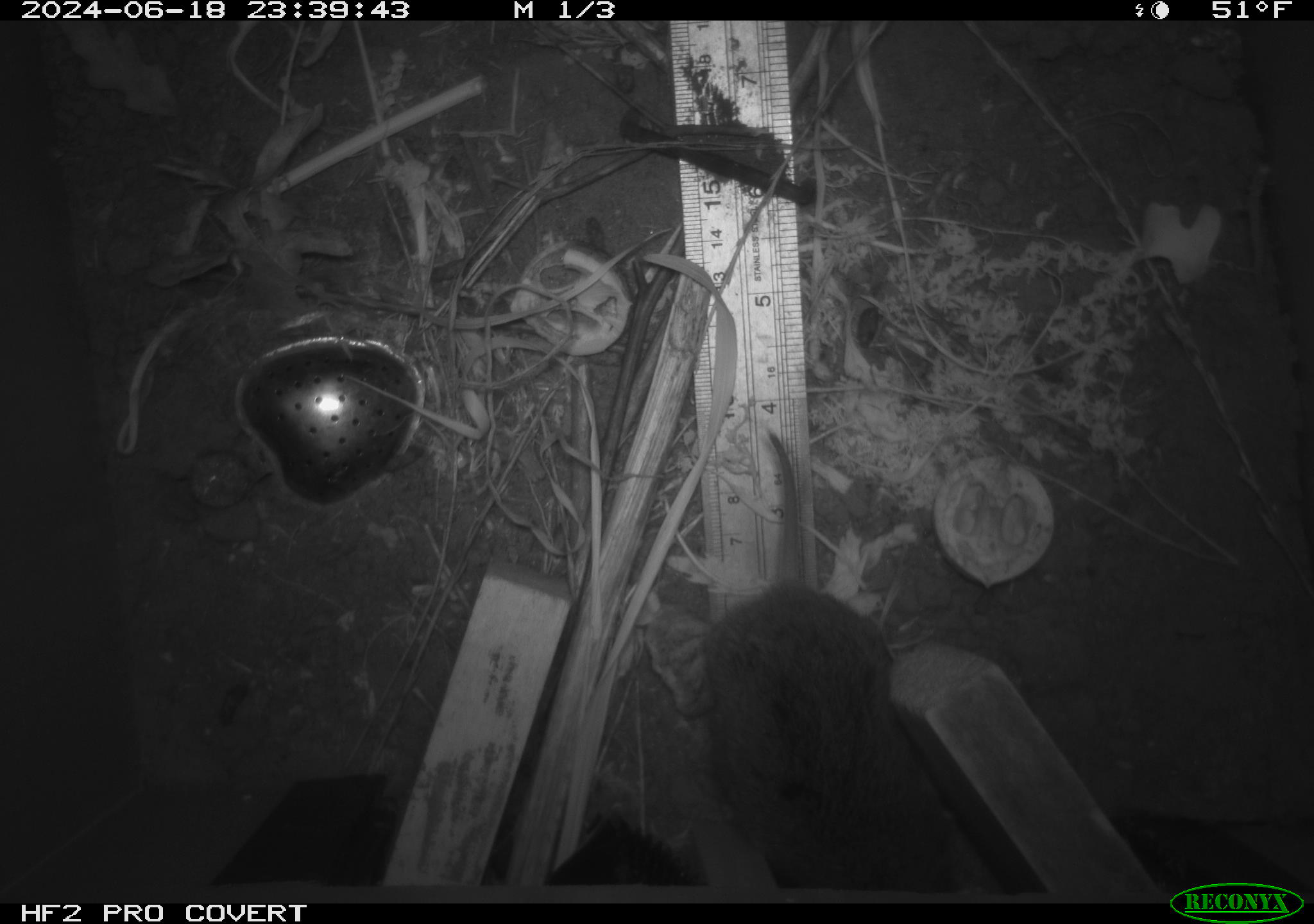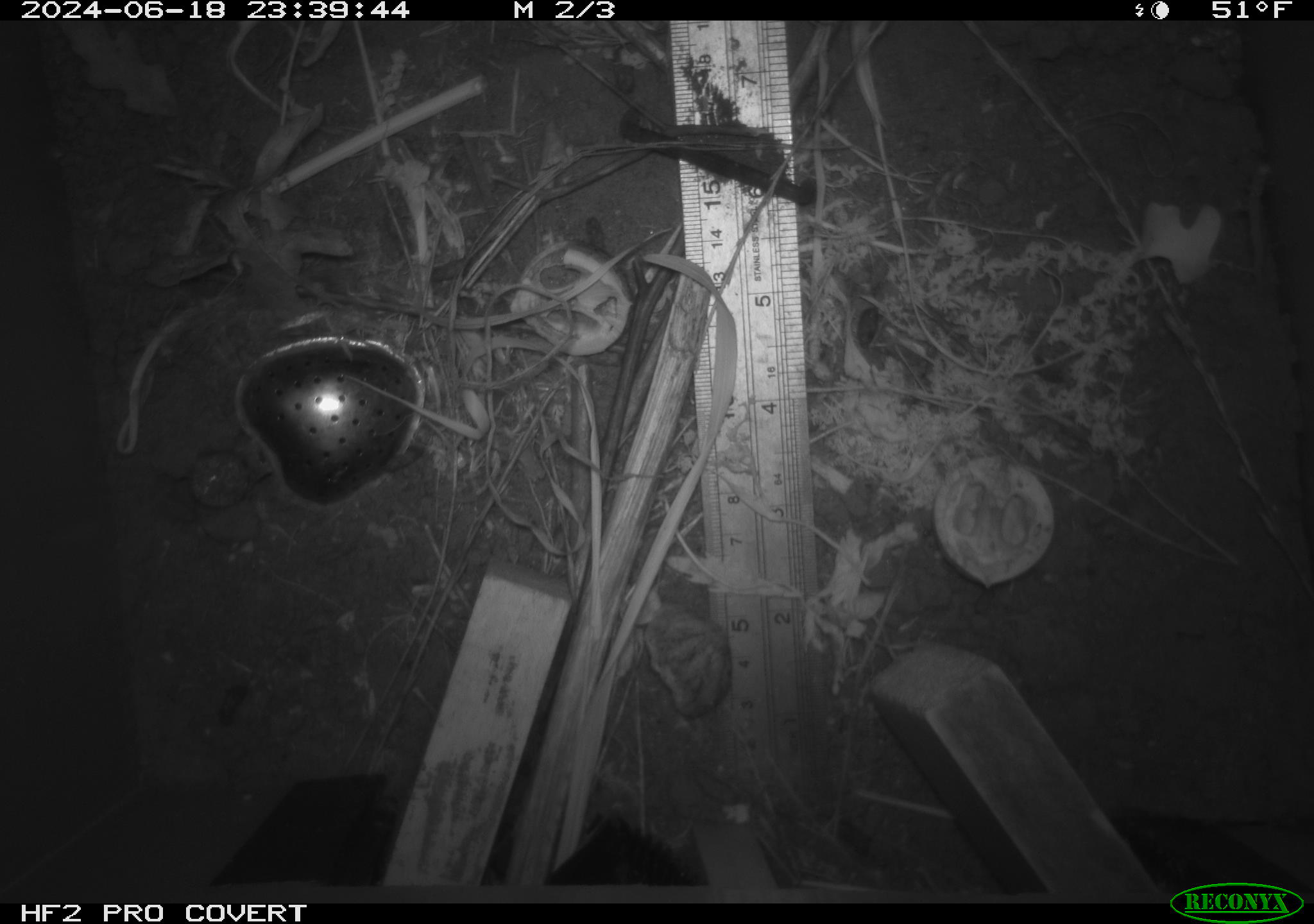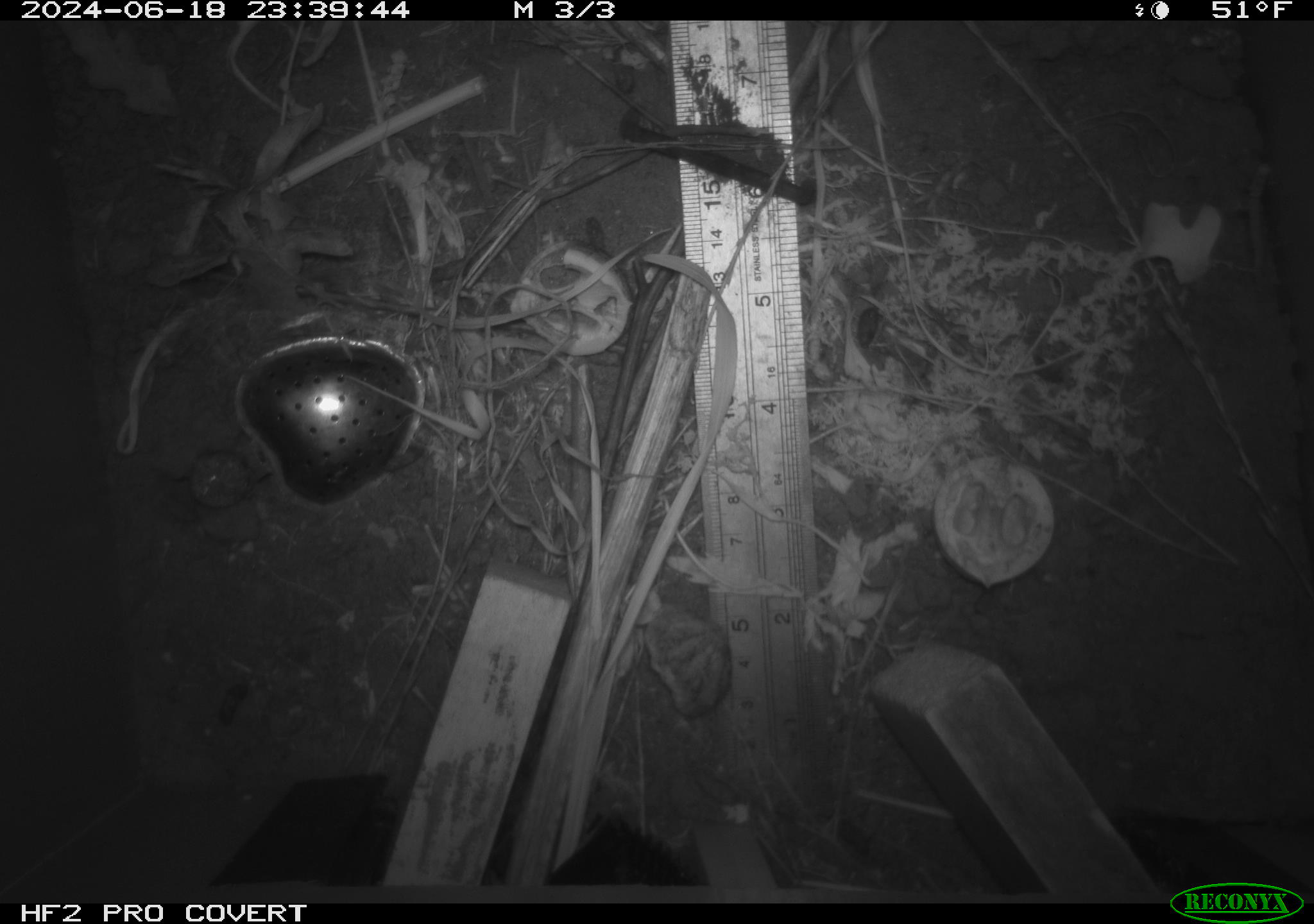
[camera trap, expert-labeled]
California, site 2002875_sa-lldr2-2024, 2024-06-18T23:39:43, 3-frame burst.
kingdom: Animalia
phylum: Chordata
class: Mammalia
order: Rodentia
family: Cricetidae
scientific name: Arvicolinae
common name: voles, lemmings, and muskrats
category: arvicolinae subfamily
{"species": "arvicolinae subfamily (voles, lemmings, and muskrats) (Arvicolinae)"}